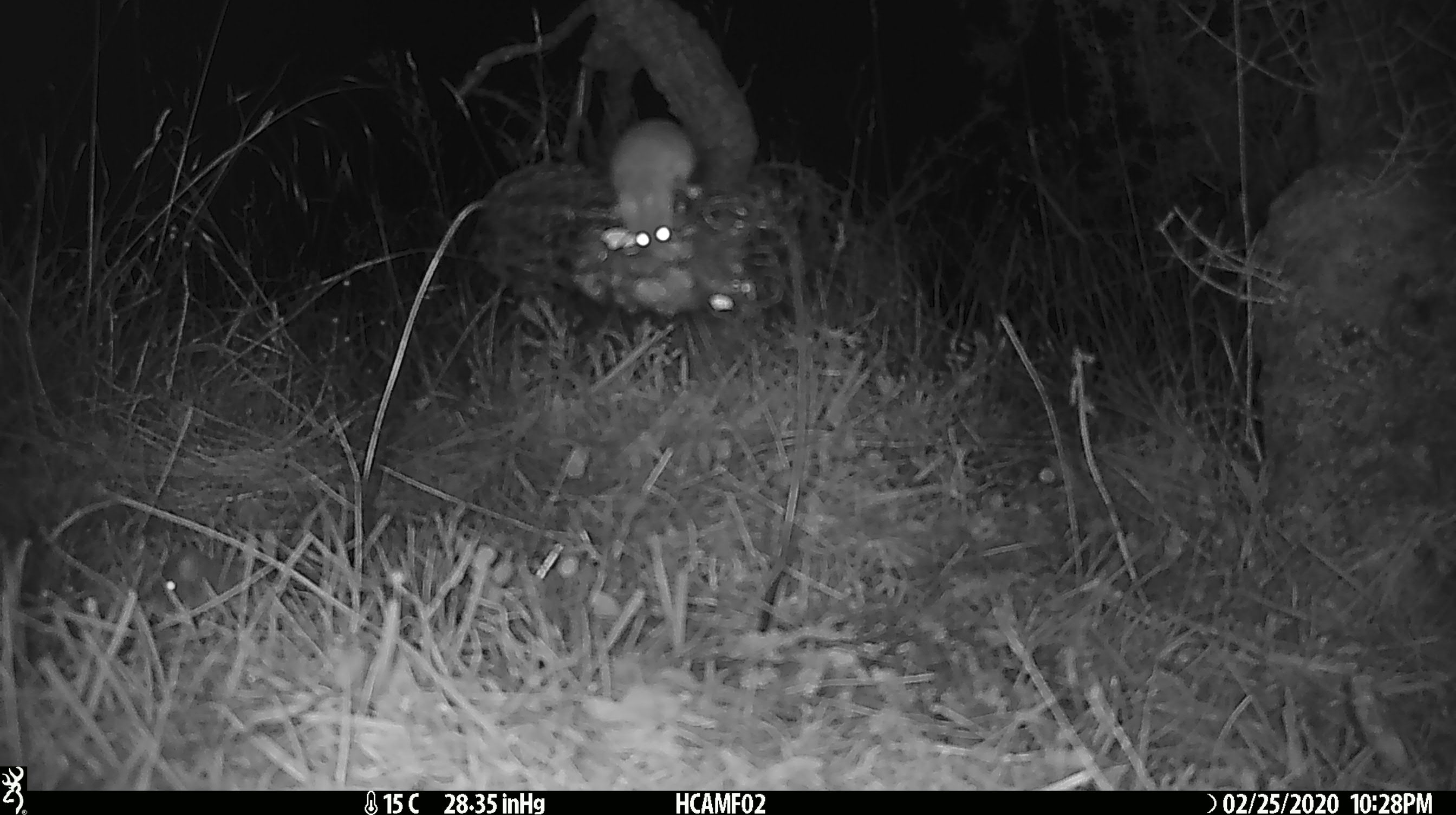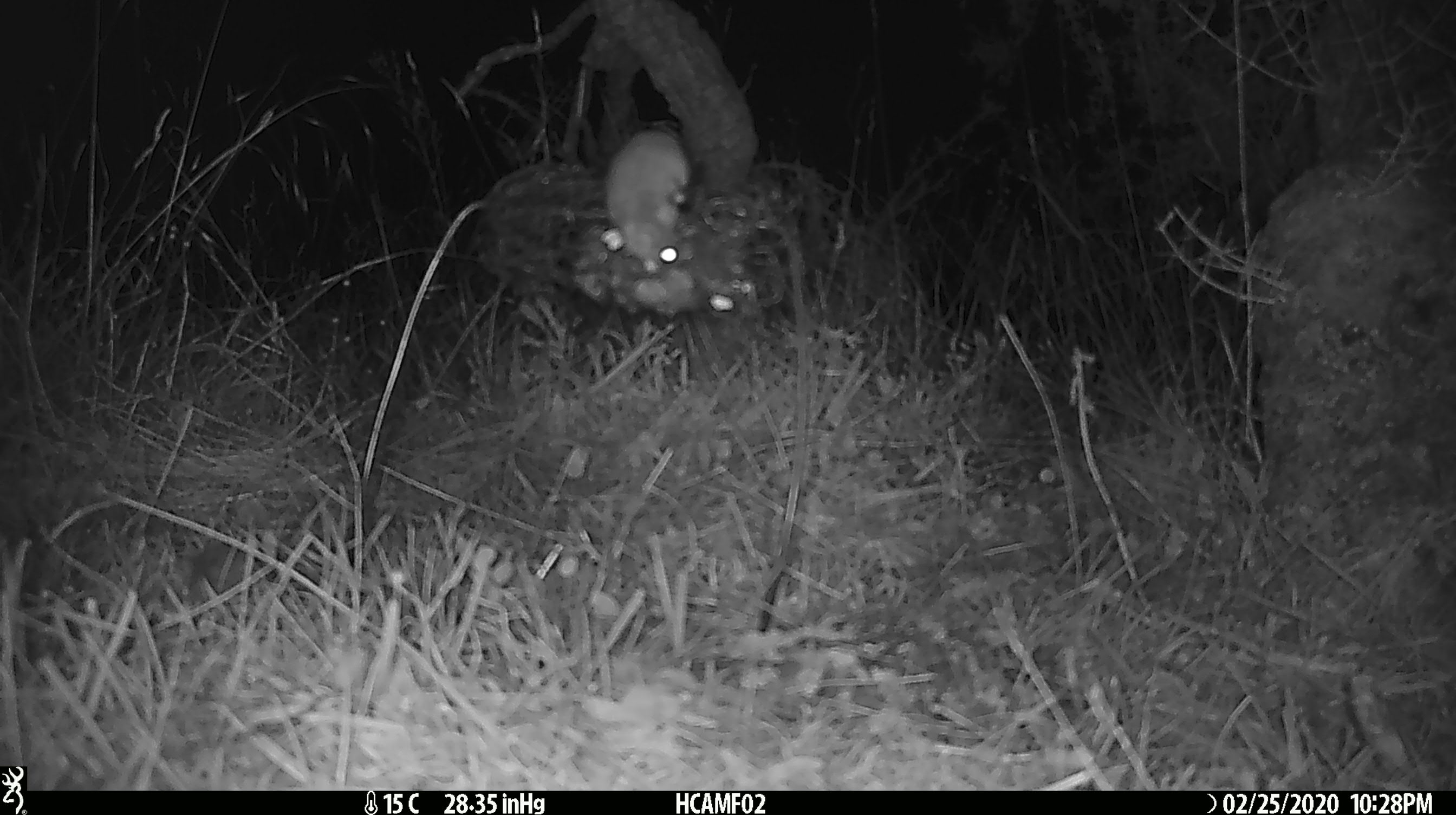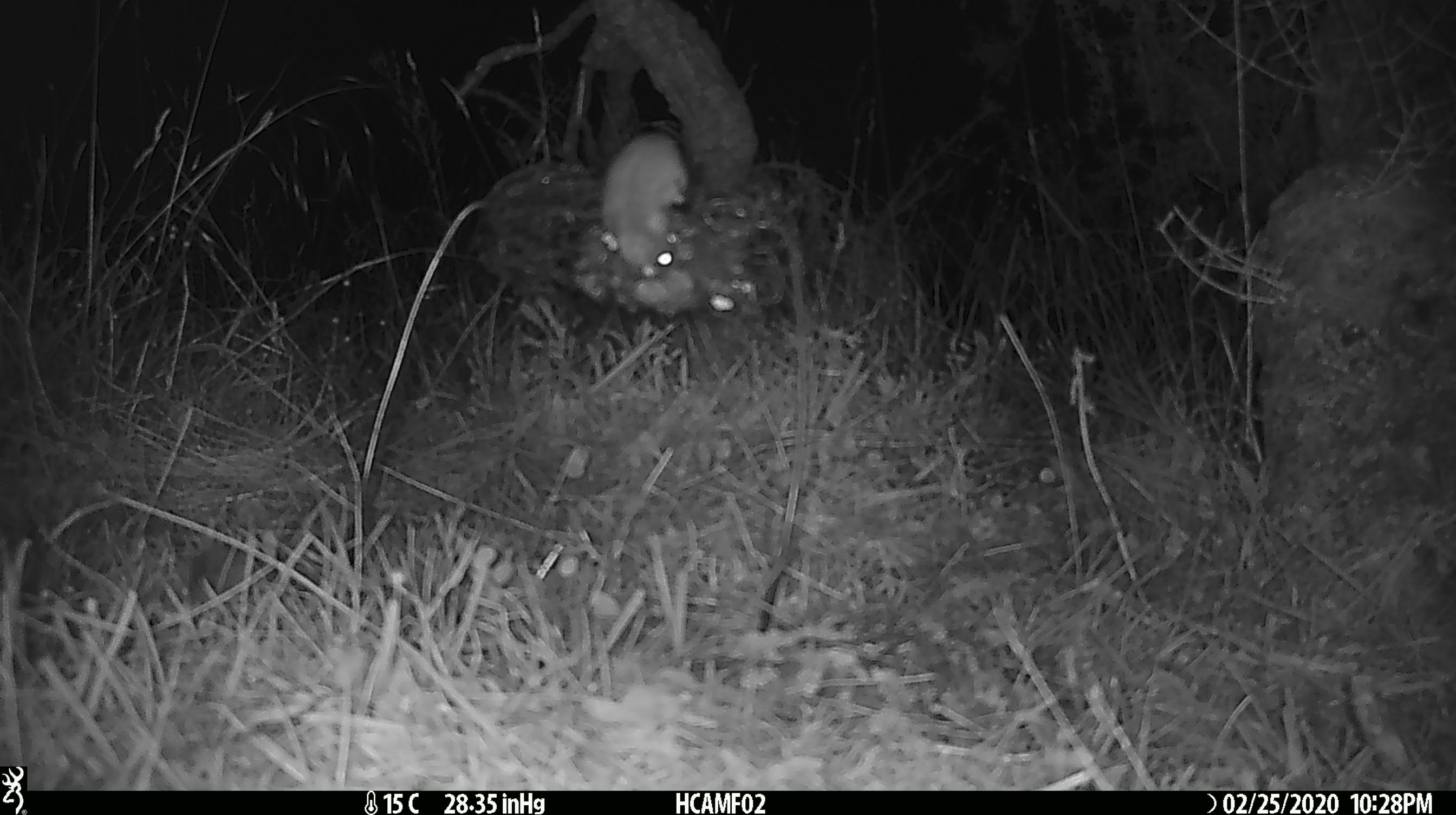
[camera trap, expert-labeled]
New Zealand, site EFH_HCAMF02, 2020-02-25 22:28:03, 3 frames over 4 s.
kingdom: Animalia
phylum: Chordata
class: Mammalia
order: Rodentia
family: Muridae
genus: Mus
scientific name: Mus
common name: mouse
Mouse (Mus).